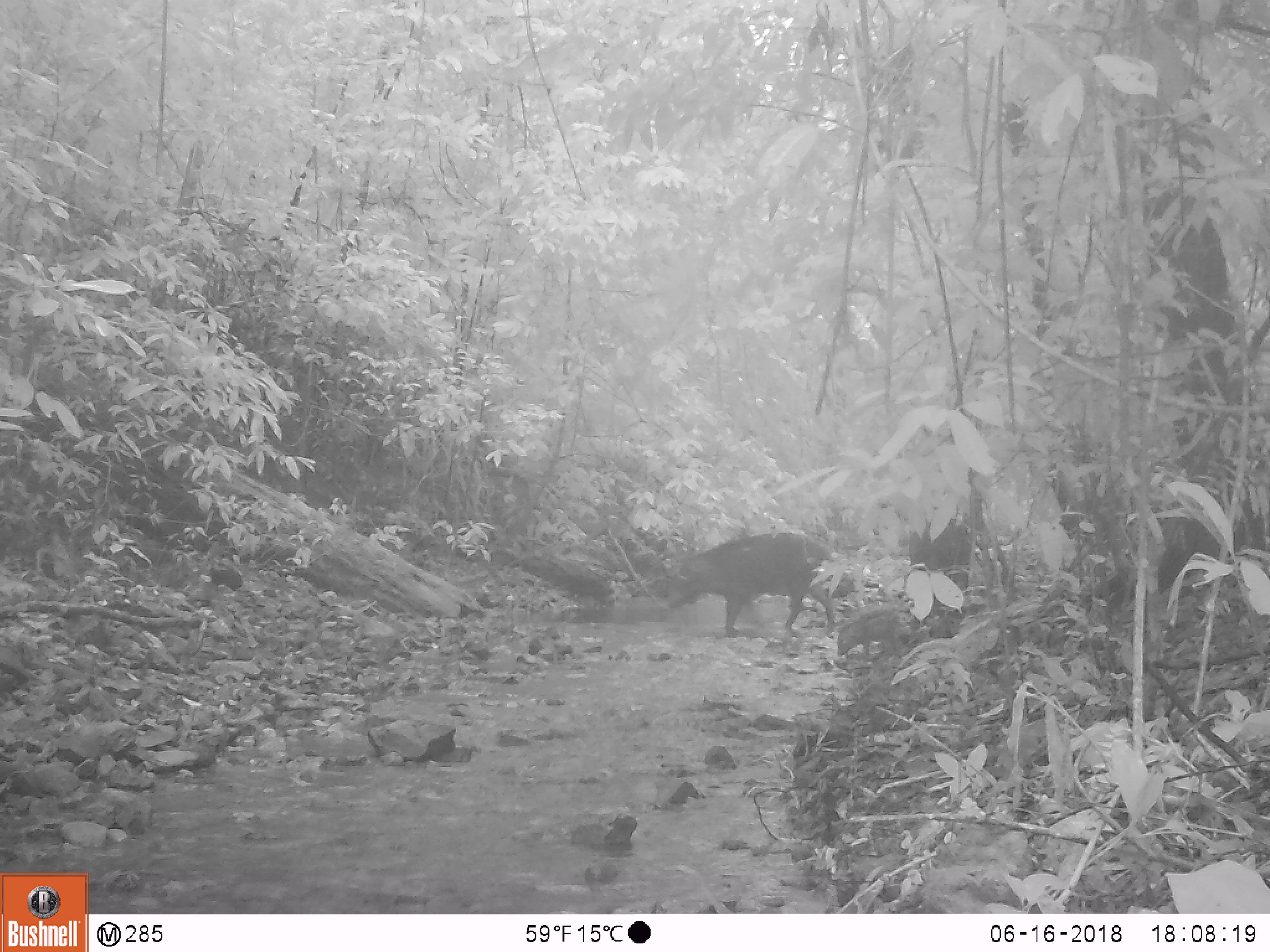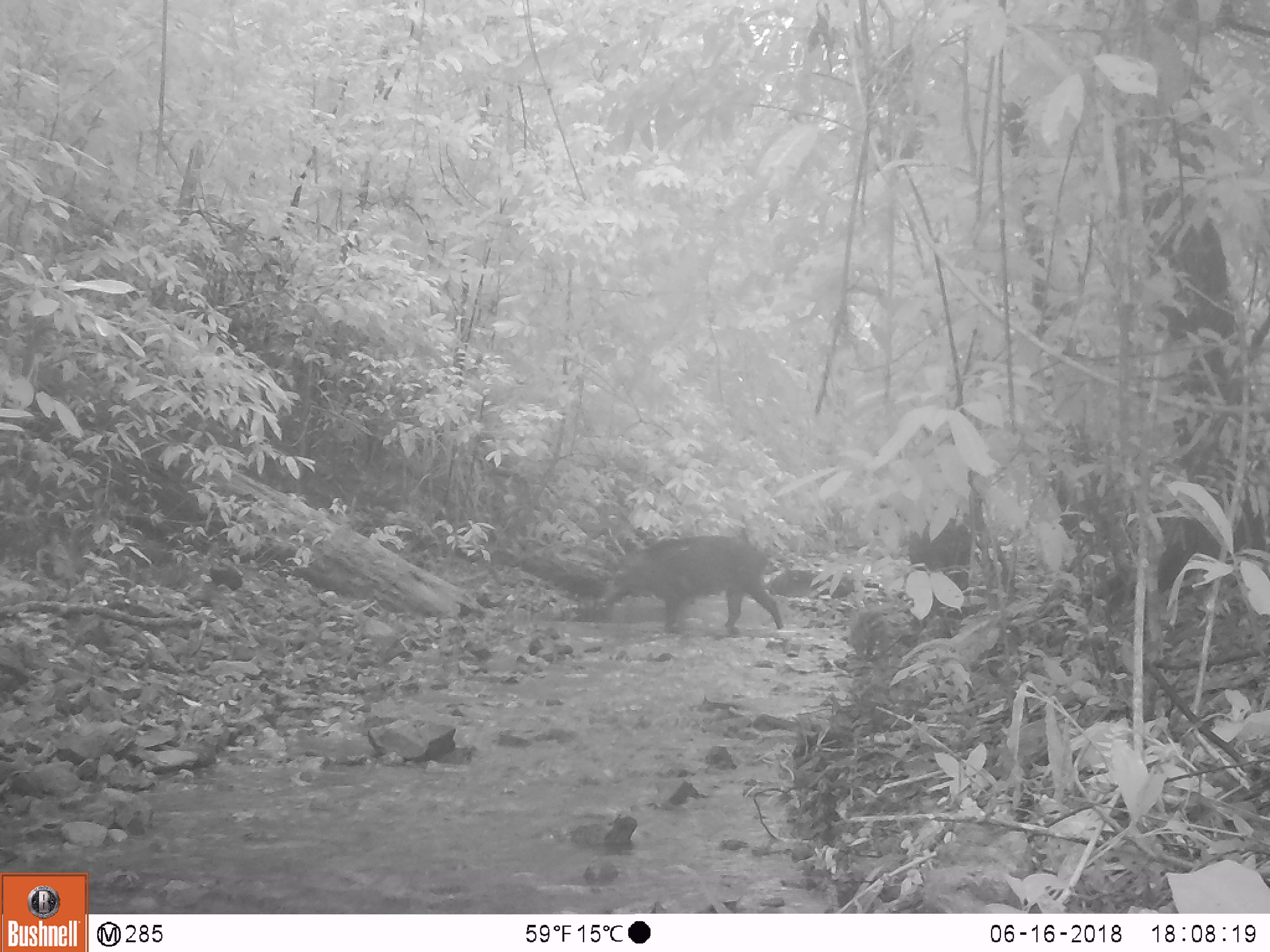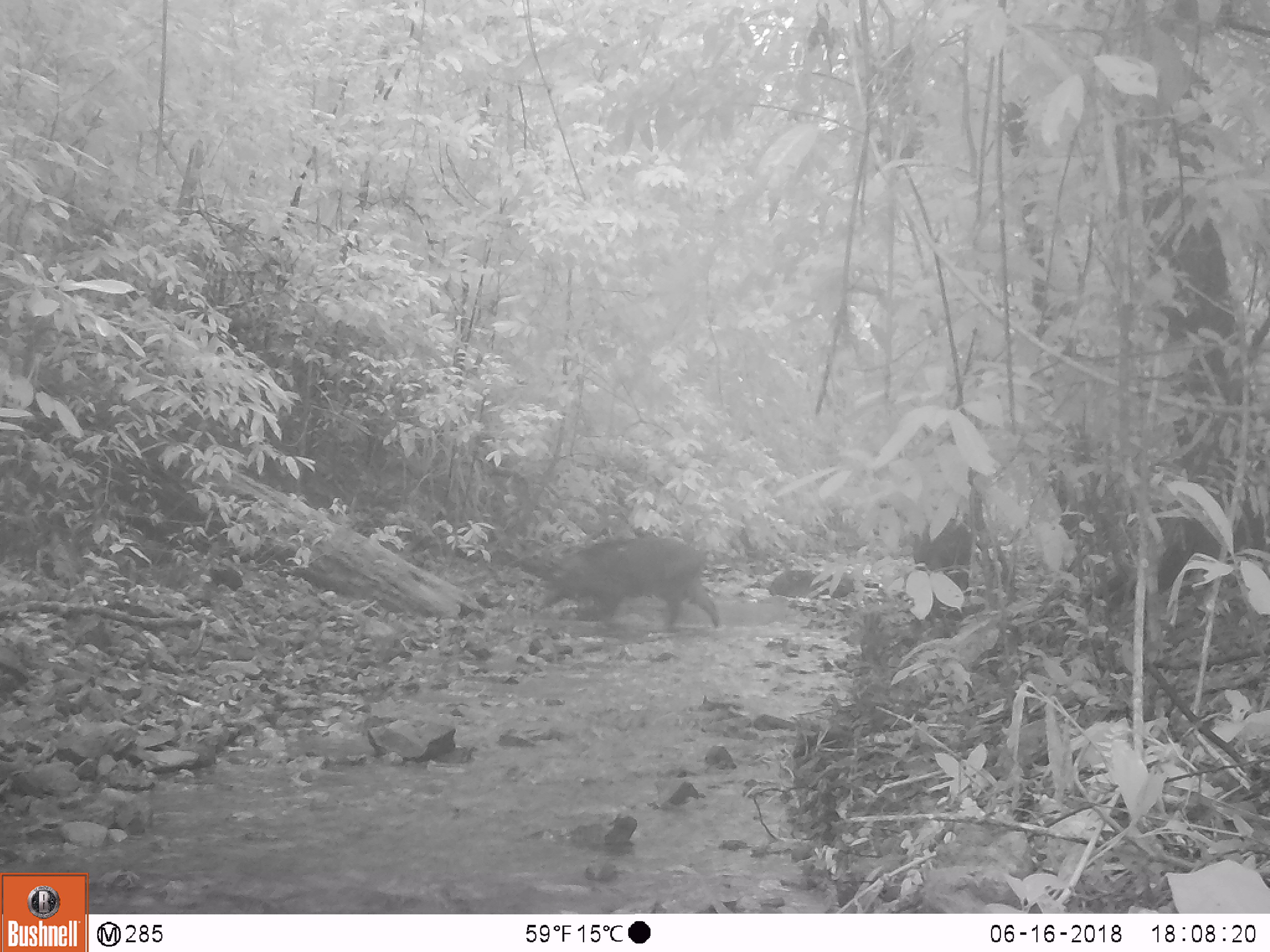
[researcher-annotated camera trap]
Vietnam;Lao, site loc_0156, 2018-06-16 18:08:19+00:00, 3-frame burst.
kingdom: Animalia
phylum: Chordata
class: Mammalia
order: Artiodactyla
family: Suidae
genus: Sus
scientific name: Sus scrofa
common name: eurasian wild pig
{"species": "eurasian wild pig (Sus scrofa)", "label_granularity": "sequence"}